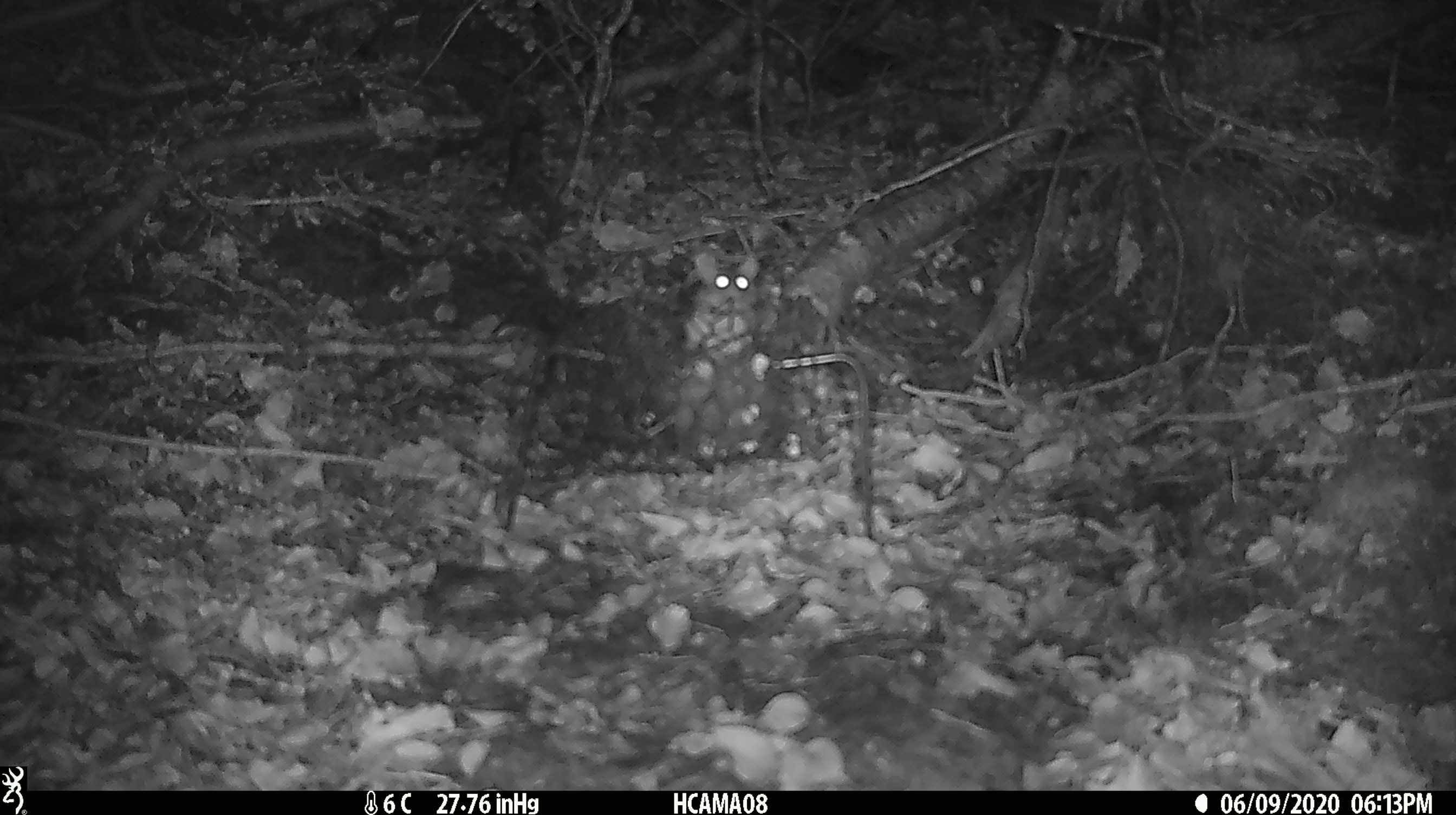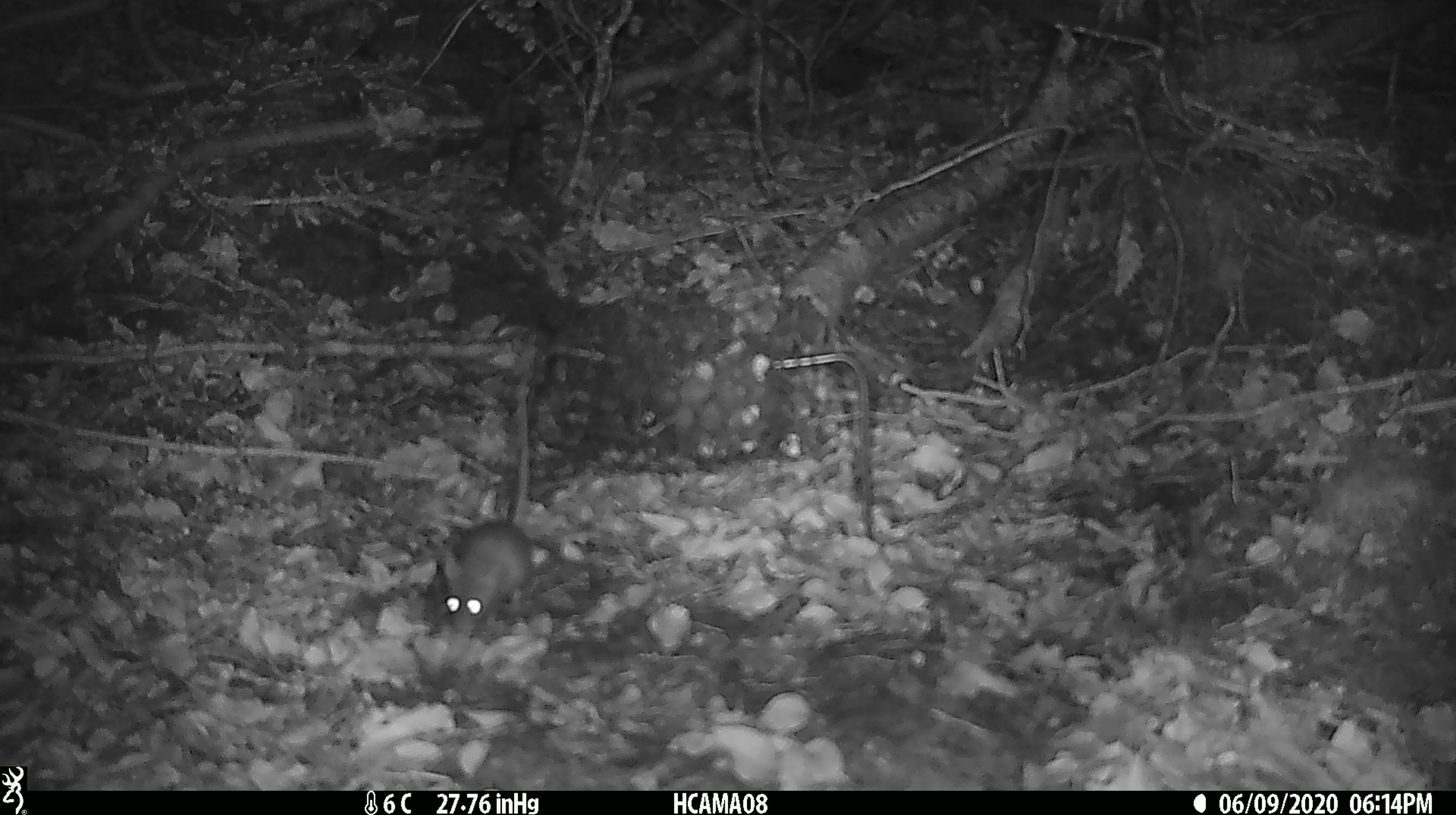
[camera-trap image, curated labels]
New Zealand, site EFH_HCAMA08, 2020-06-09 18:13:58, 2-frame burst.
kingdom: Animalia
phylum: Chordata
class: Mammalia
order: Rodentia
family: Muridae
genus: Mus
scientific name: Mus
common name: mouse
Mouse (Mus).